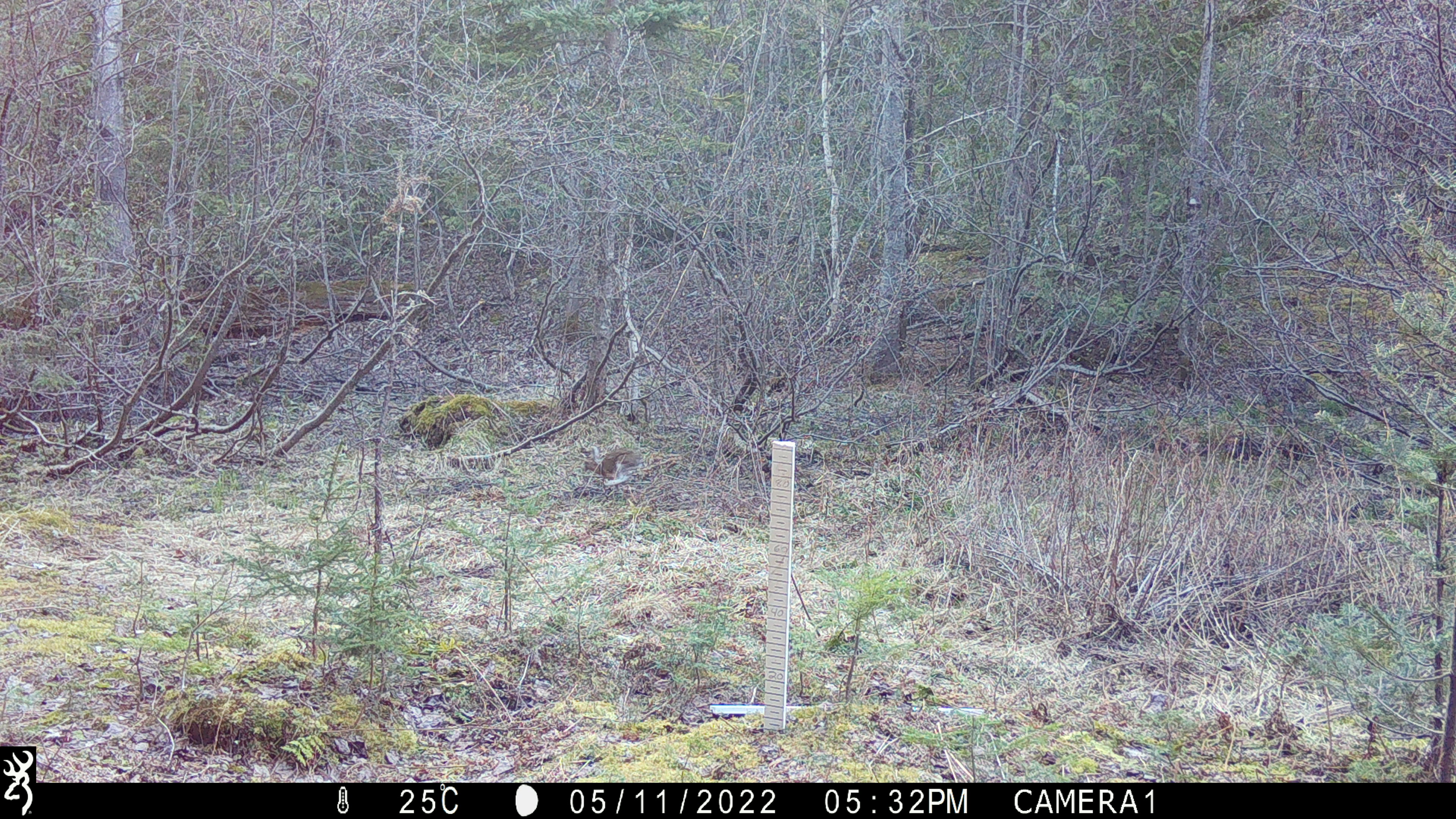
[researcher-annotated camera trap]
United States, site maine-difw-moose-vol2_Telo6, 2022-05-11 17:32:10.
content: unidentified animal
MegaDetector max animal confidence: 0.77